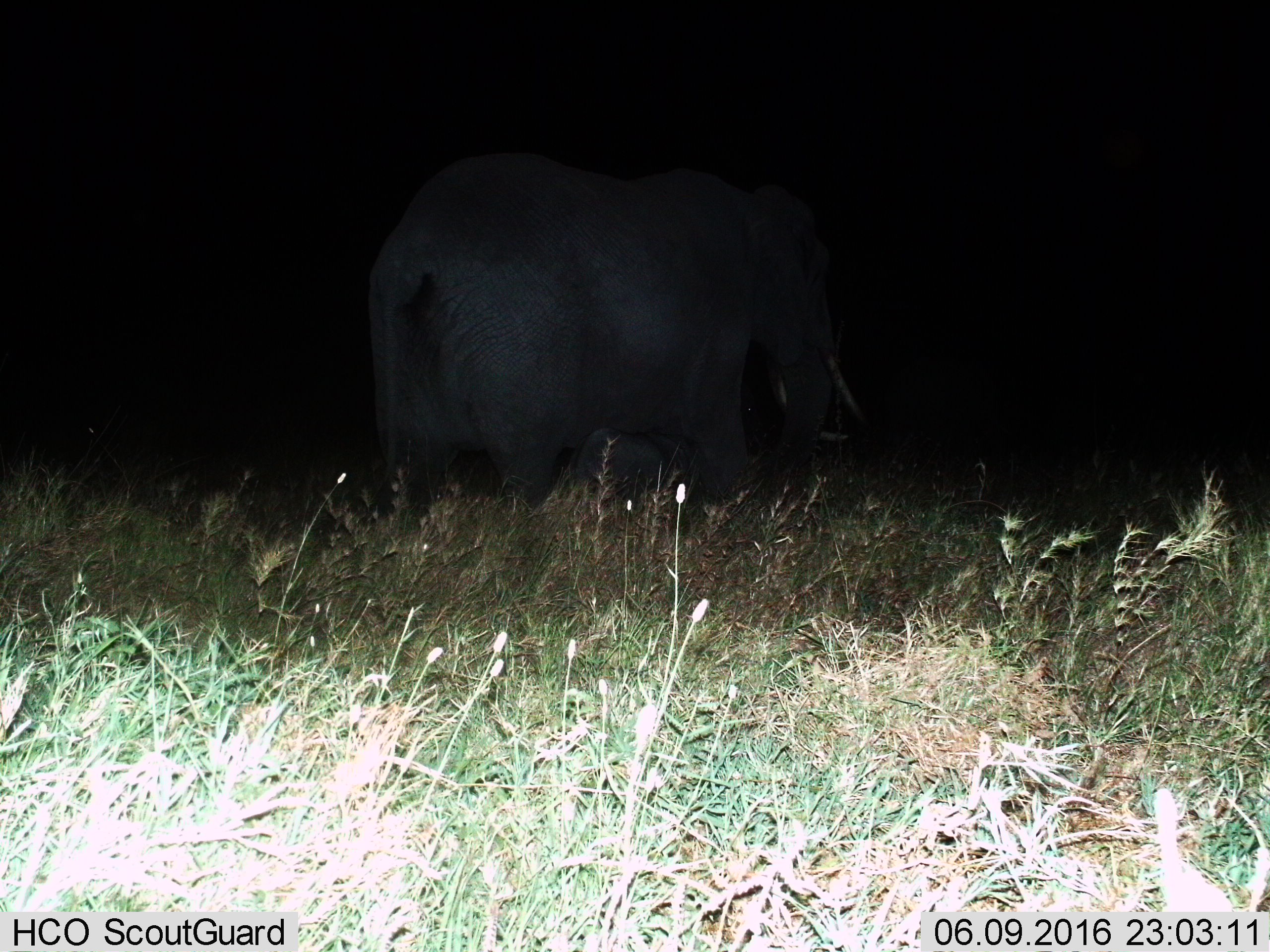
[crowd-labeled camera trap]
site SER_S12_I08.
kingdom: Animalia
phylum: Chordata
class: Mammalia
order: Proboscidea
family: Elephantidae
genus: Loxodonta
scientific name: Loxodonta africana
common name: african bush elephant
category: elephant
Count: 1.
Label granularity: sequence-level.